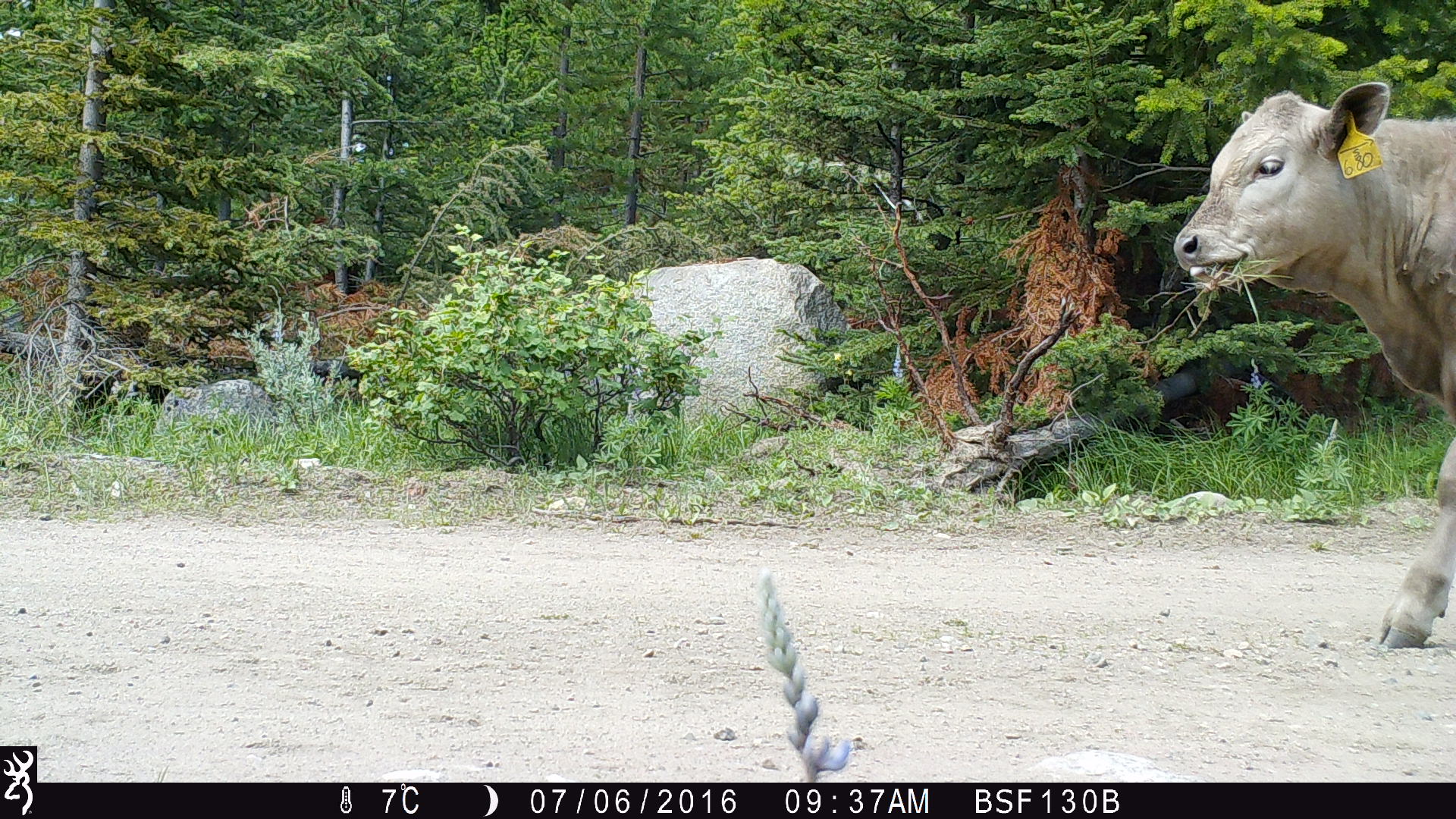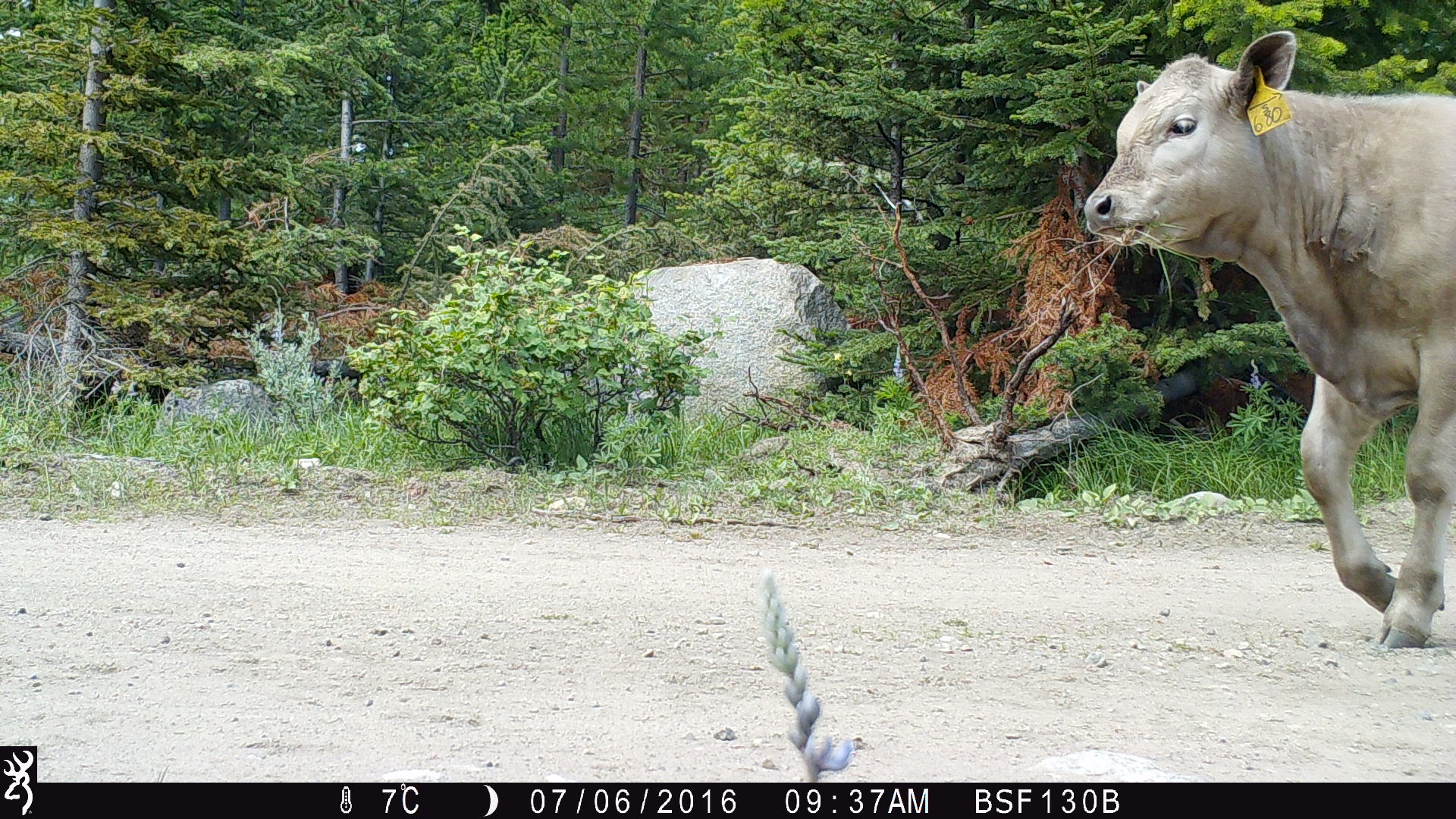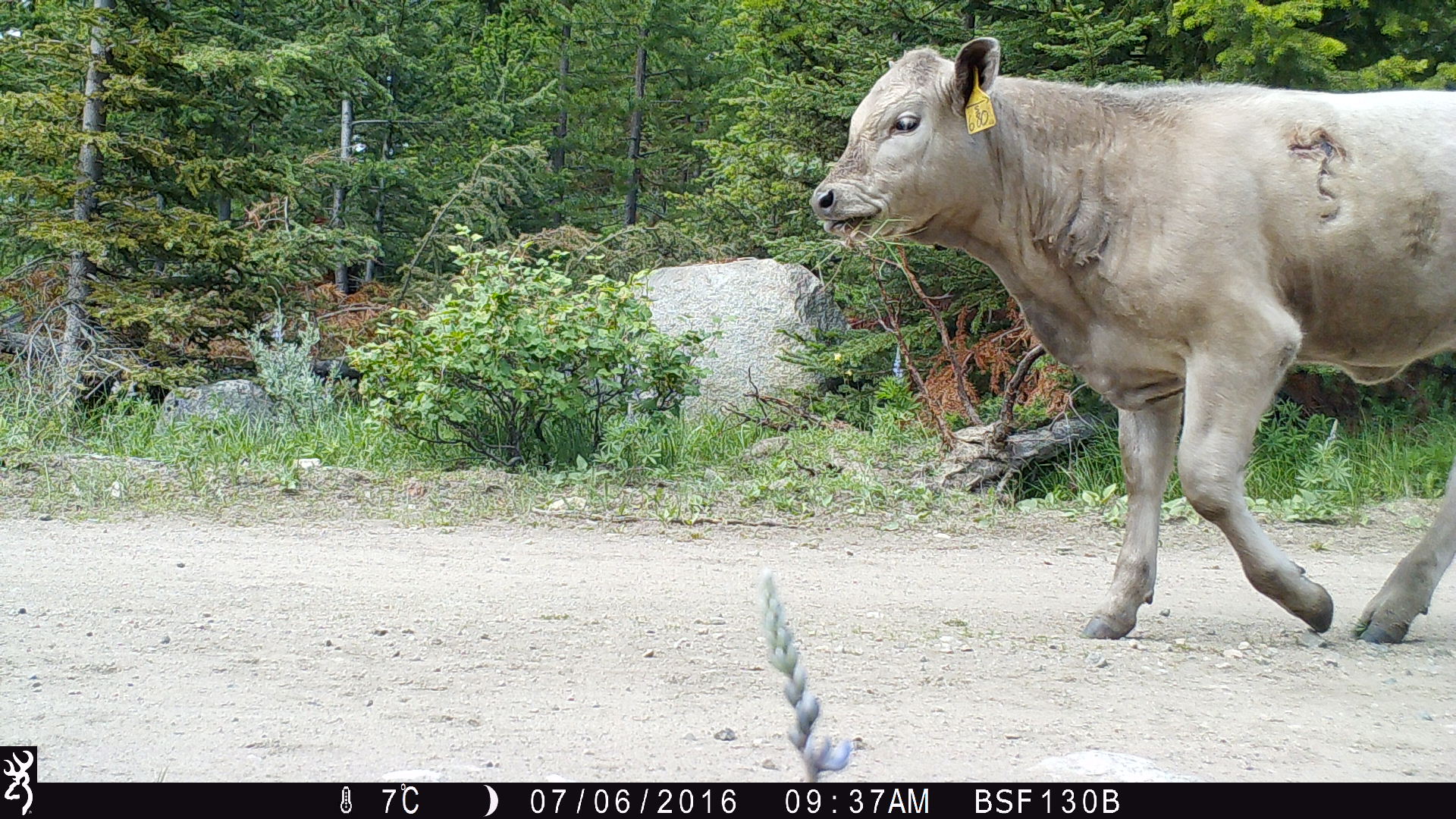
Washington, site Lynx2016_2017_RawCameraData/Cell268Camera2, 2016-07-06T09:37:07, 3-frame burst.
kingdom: Animalia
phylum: Chordata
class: Mammalia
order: Artiodactyla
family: Bovidae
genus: Bos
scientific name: Bos taurus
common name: domestic cattle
Domestic cattle (Bos taurus). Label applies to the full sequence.